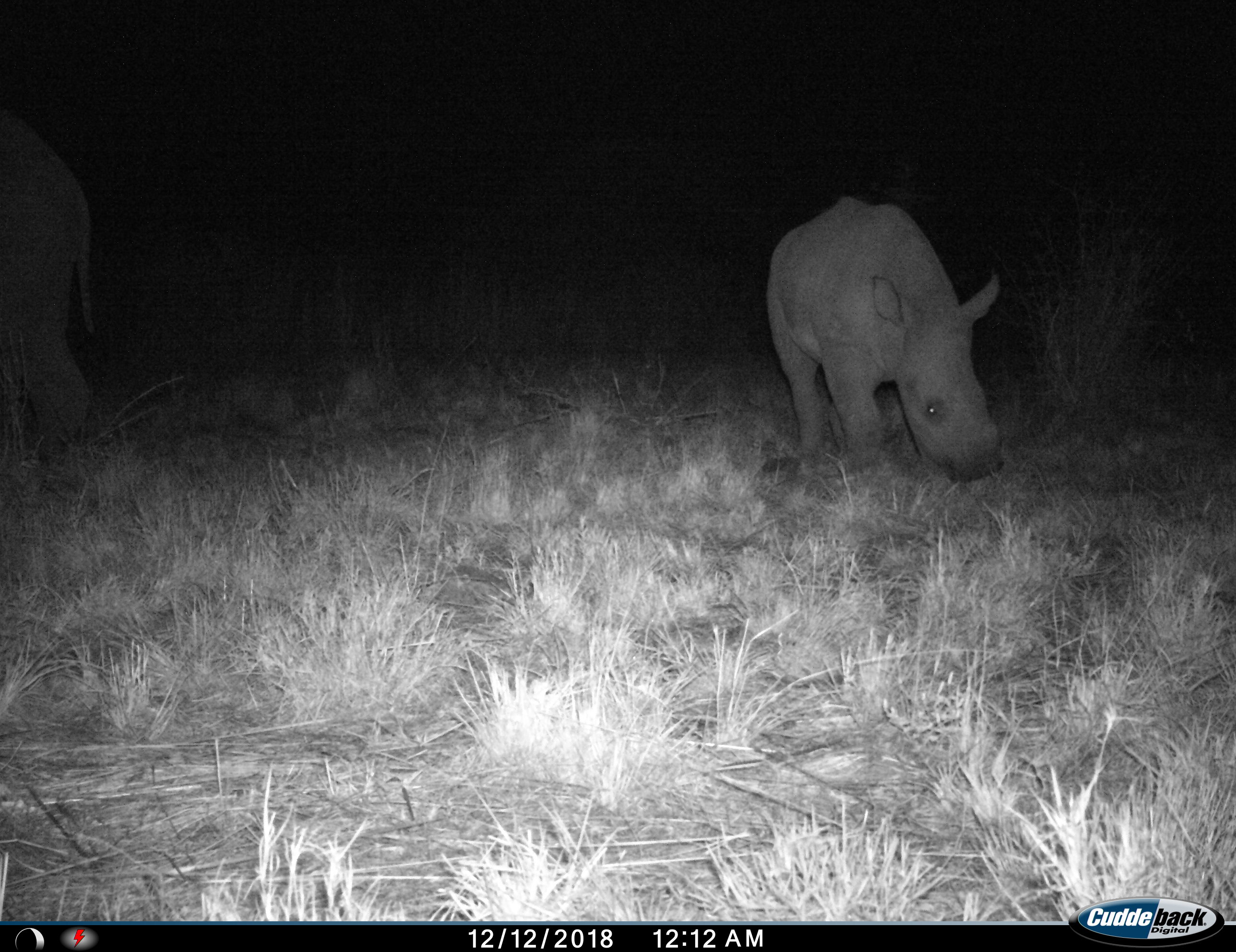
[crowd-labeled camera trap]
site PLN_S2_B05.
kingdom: Animalia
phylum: Chordata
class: Mammalia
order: Perissodactyla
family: Rhinocerotidae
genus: Ceratotherium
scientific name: Ceratotherium simum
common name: white rhinoceros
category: rhinoceroswhite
Rhinoceroswhite (white rhinoceros) (Ceratotherium simum), count 2. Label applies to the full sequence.